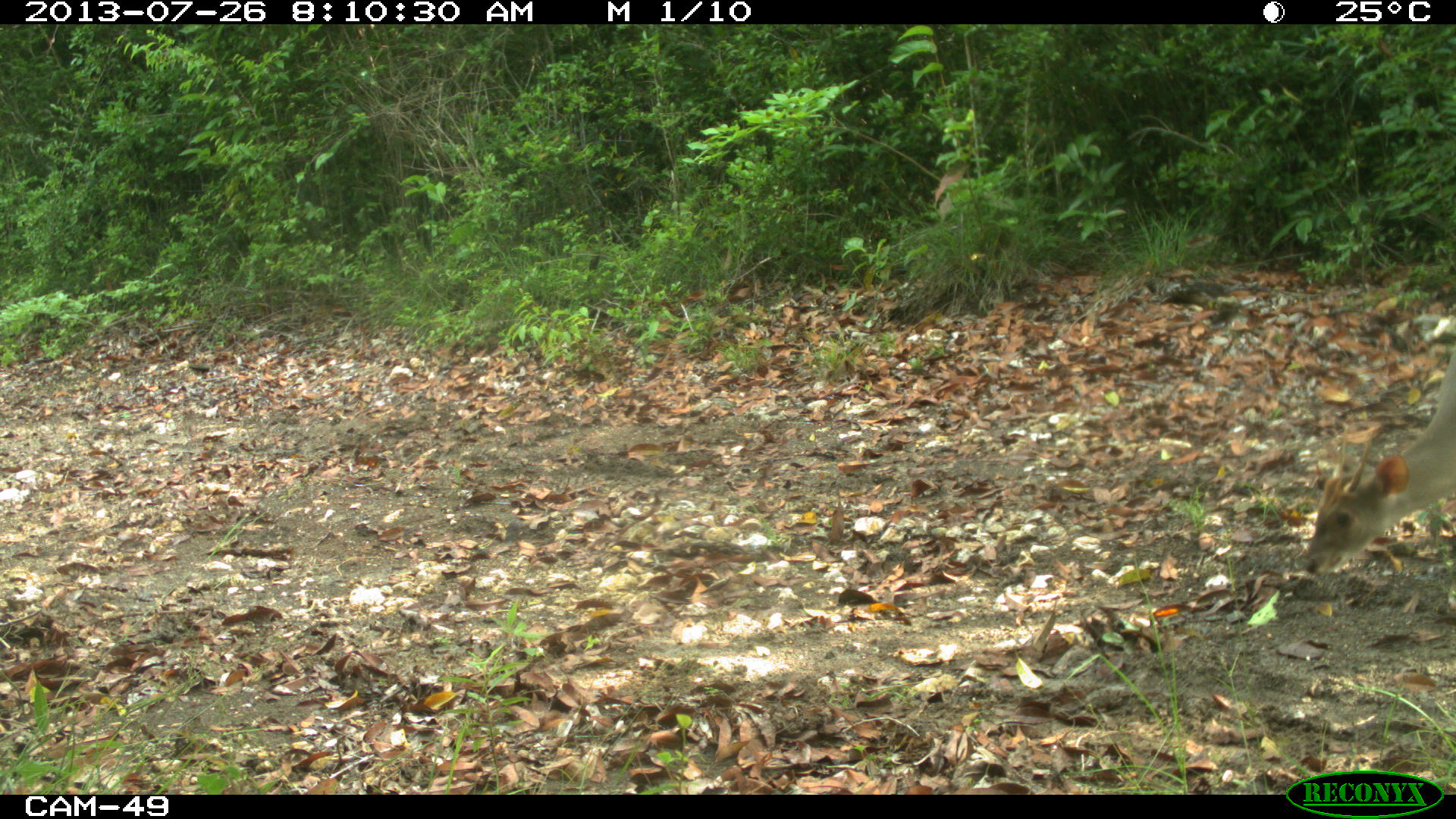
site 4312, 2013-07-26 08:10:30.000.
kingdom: Animalia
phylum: Chordata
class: Mammalia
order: Artiodactyla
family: Cervidae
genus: Odocoileus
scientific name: Odocoileus pandora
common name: yucatán brown brocket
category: mazama pandora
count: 1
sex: male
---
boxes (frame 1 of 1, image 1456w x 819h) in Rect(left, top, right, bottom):
mazama pandora: Rect(1302, 347, 1456, 609)